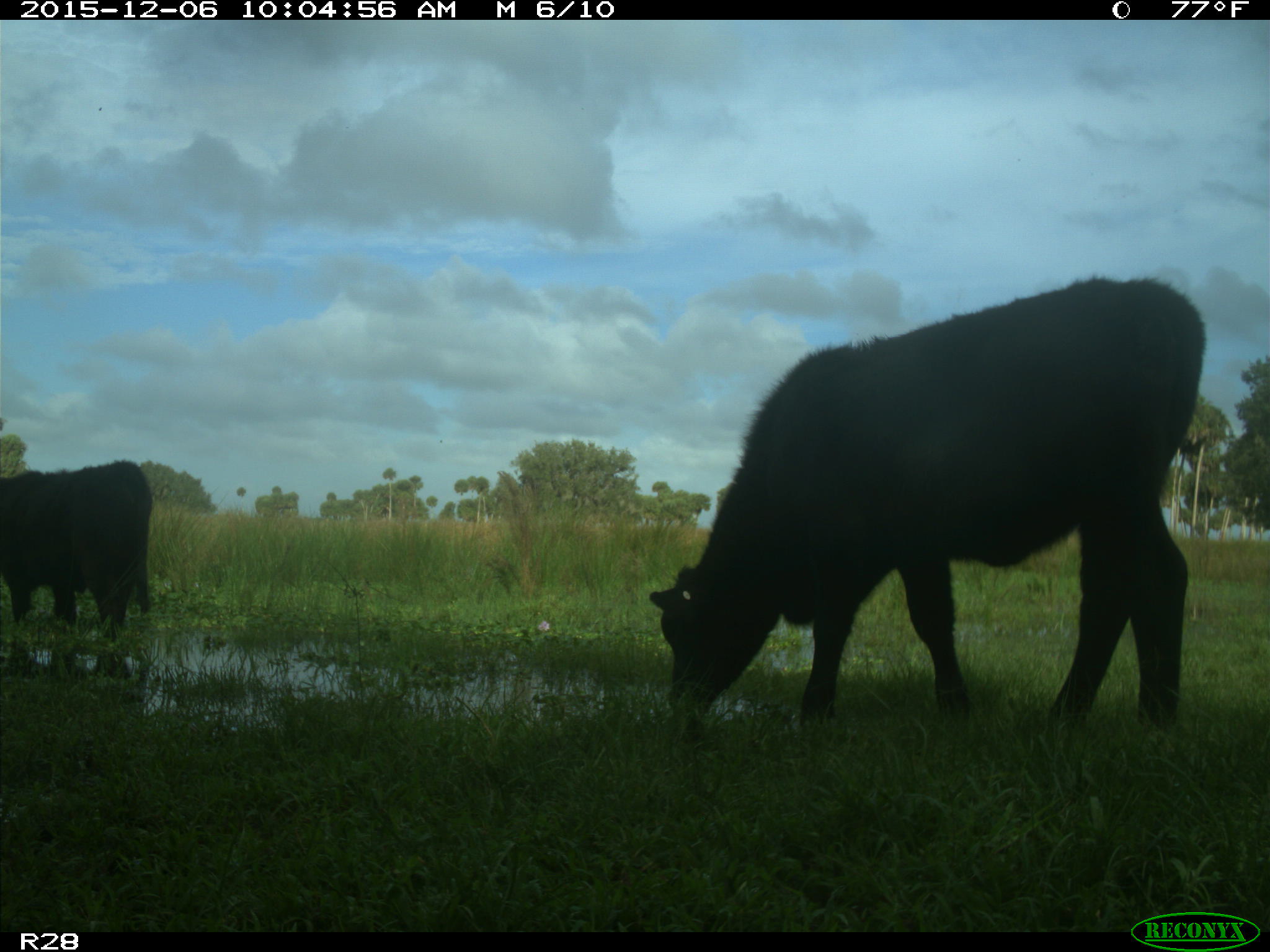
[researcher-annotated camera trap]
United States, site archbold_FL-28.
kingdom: Animalia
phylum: Chordata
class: Mammalia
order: Artiodactyla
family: Bovidae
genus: Bos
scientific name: Bos taurus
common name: domestic cow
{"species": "Bos taurus (domestic cow)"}